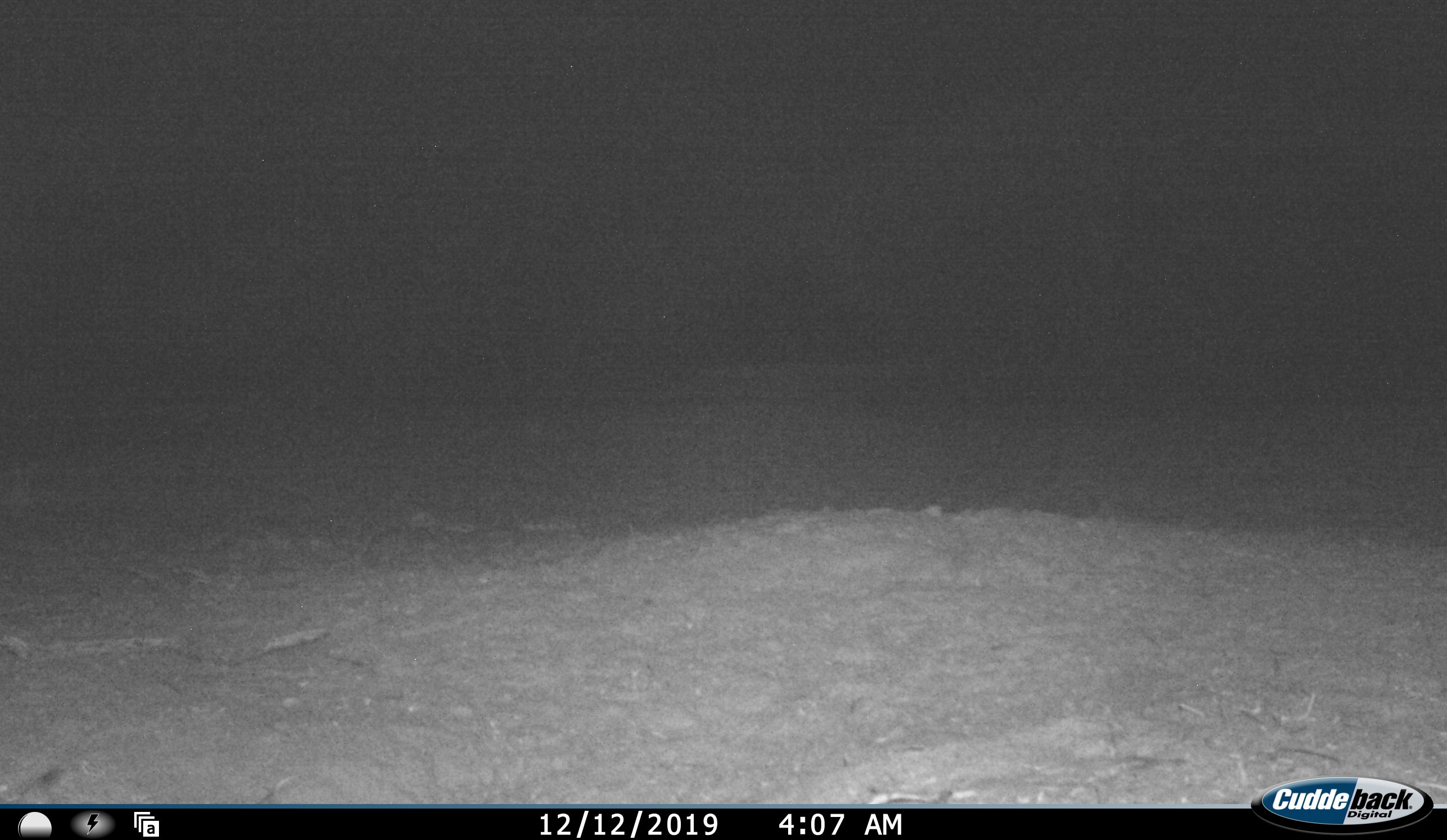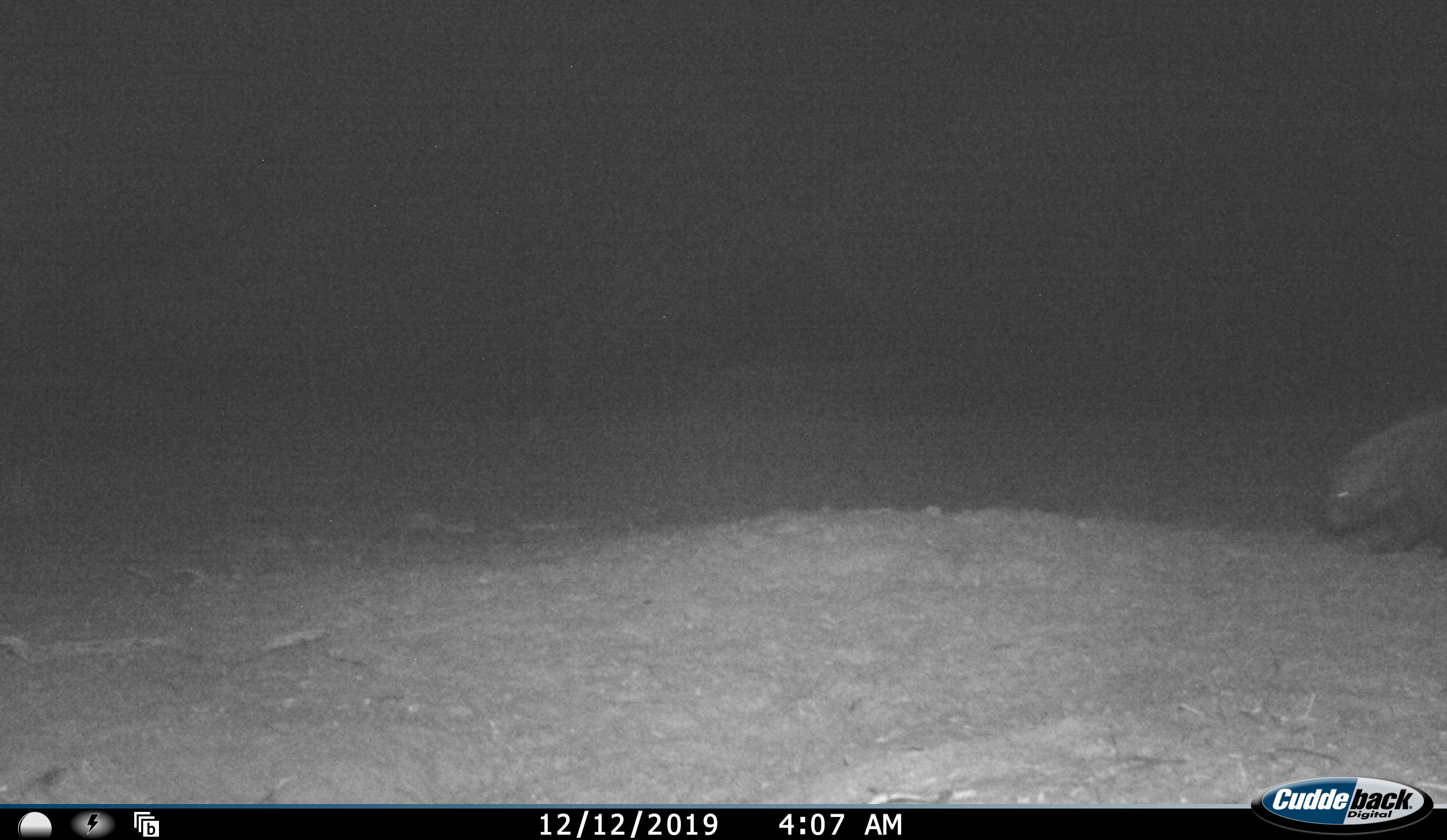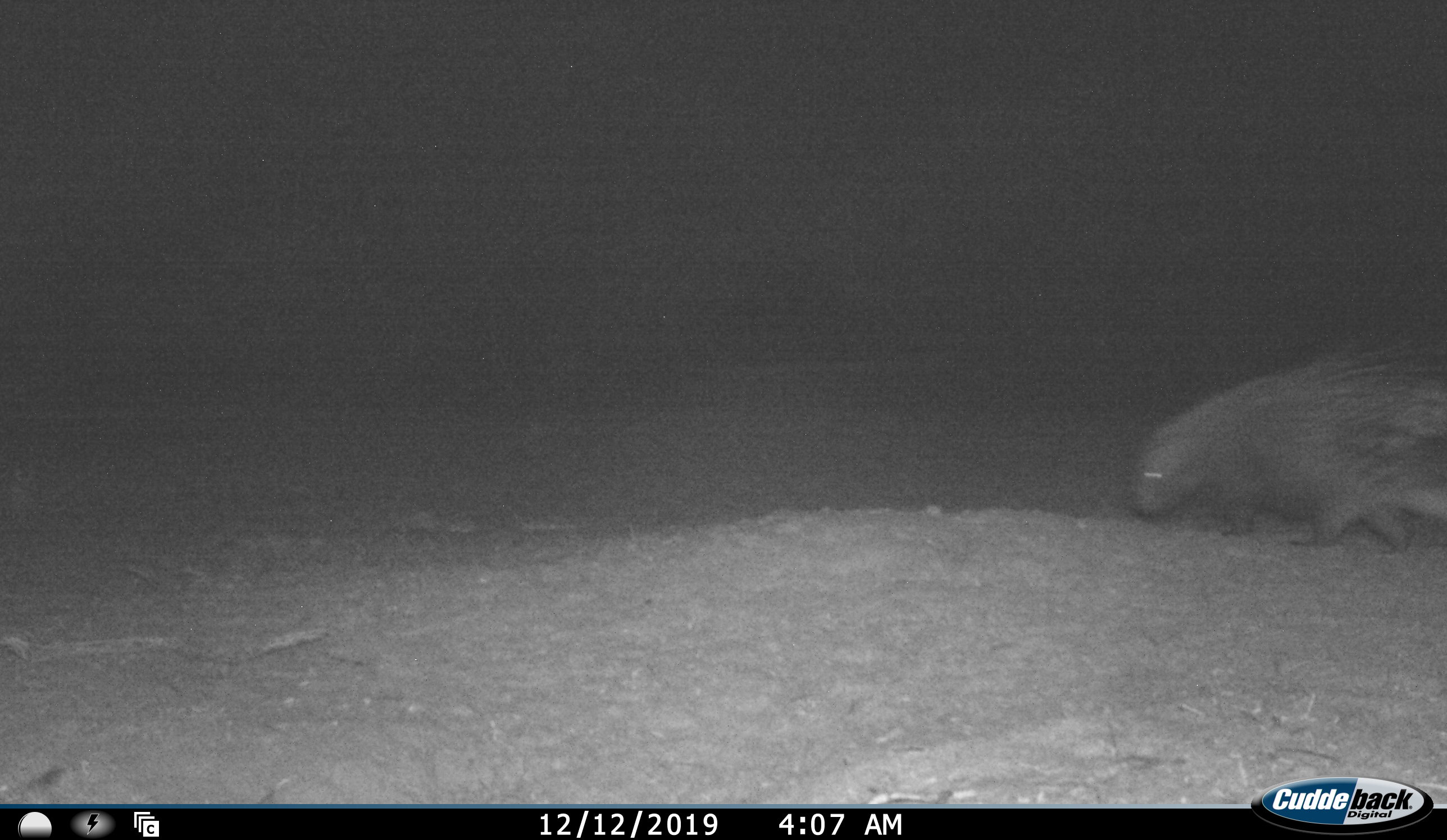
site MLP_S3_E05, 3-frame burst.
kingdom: Animalia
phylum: Chordata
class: Mammalia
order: Rodentia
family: Hystricidae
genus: Hystrix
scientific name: Hystrix cristata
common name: crested porcupine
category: porcupine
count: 1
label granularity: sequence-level